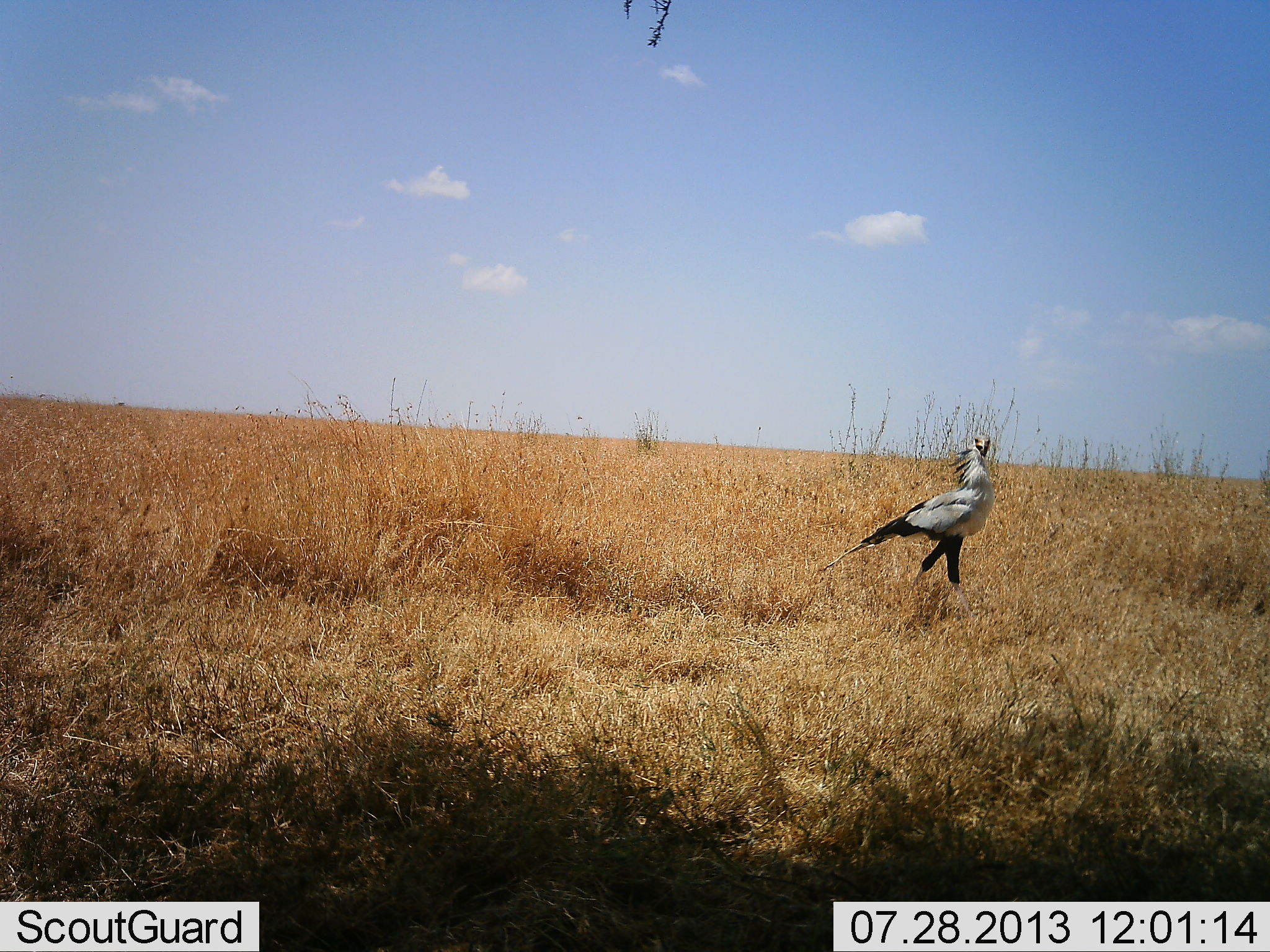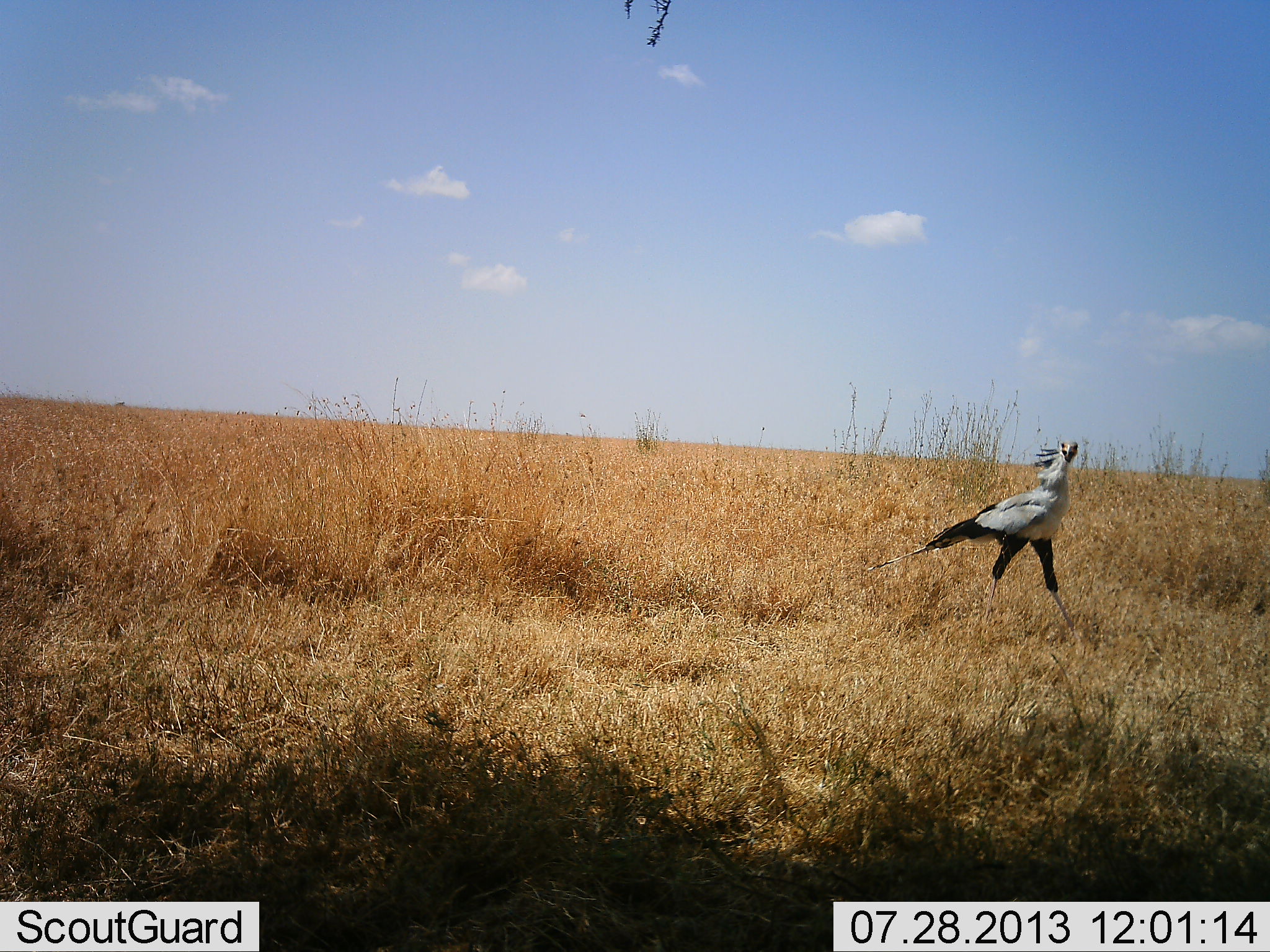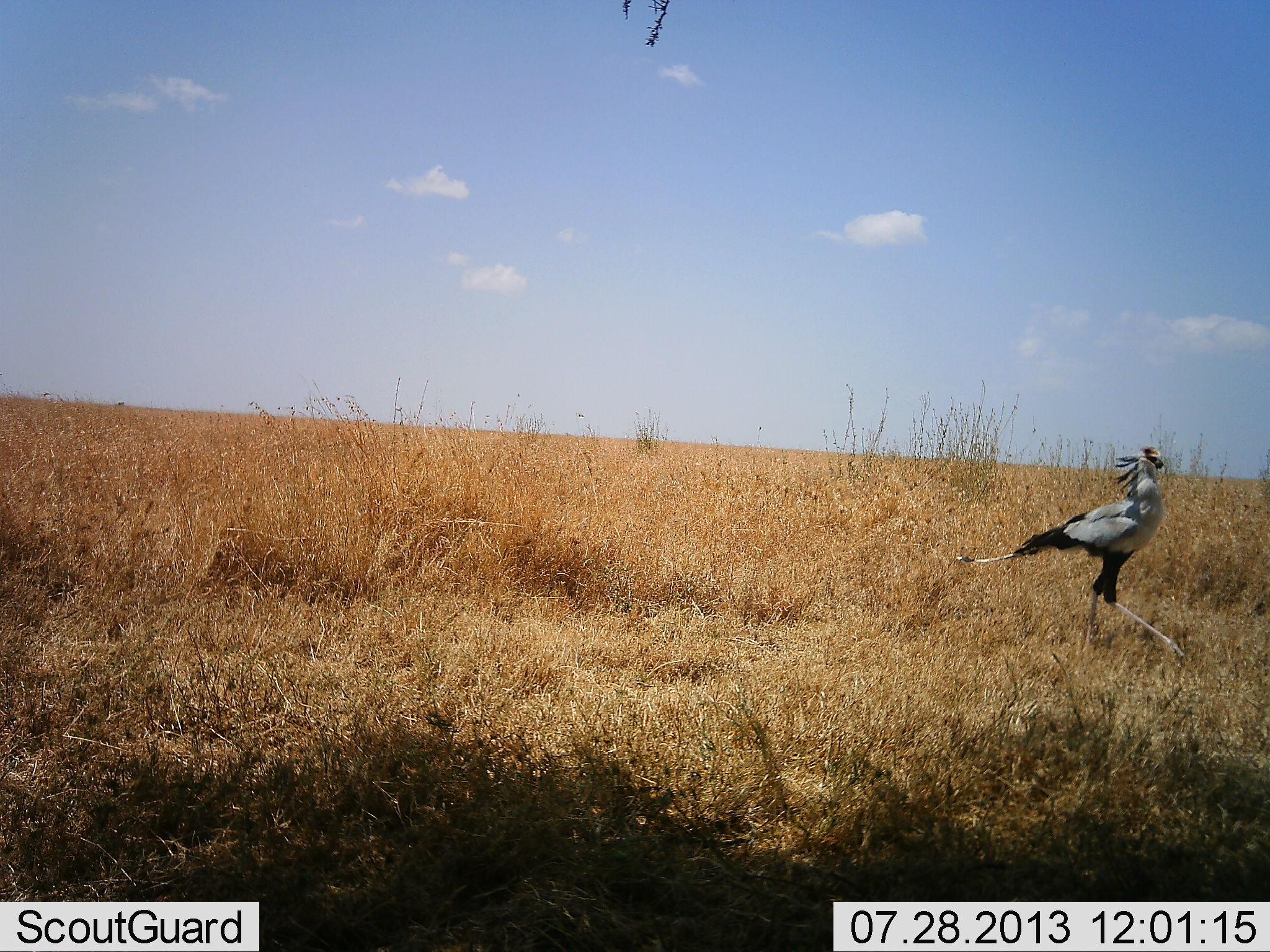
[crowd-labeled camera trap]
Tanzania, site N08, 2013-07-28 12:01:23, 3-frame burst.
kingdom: Animalia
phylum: Chordata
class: Aves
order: Accipitriformes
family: Sagittariidae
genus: Sagittarius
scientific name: Sagittarius serpentarius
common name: secretary bird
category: secretarybird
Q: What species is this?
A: Secretarybird (secretary bird) (Sagittarius serpentarius).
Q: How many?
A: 1.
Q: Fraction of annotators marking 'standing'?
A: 15%.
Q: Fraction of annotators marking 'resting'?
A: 0%.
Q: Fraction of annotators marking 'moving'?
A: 93%.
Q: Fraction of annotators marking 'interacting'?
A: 0%.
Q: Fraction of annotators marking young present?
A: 0%.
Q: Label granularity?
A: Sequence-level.